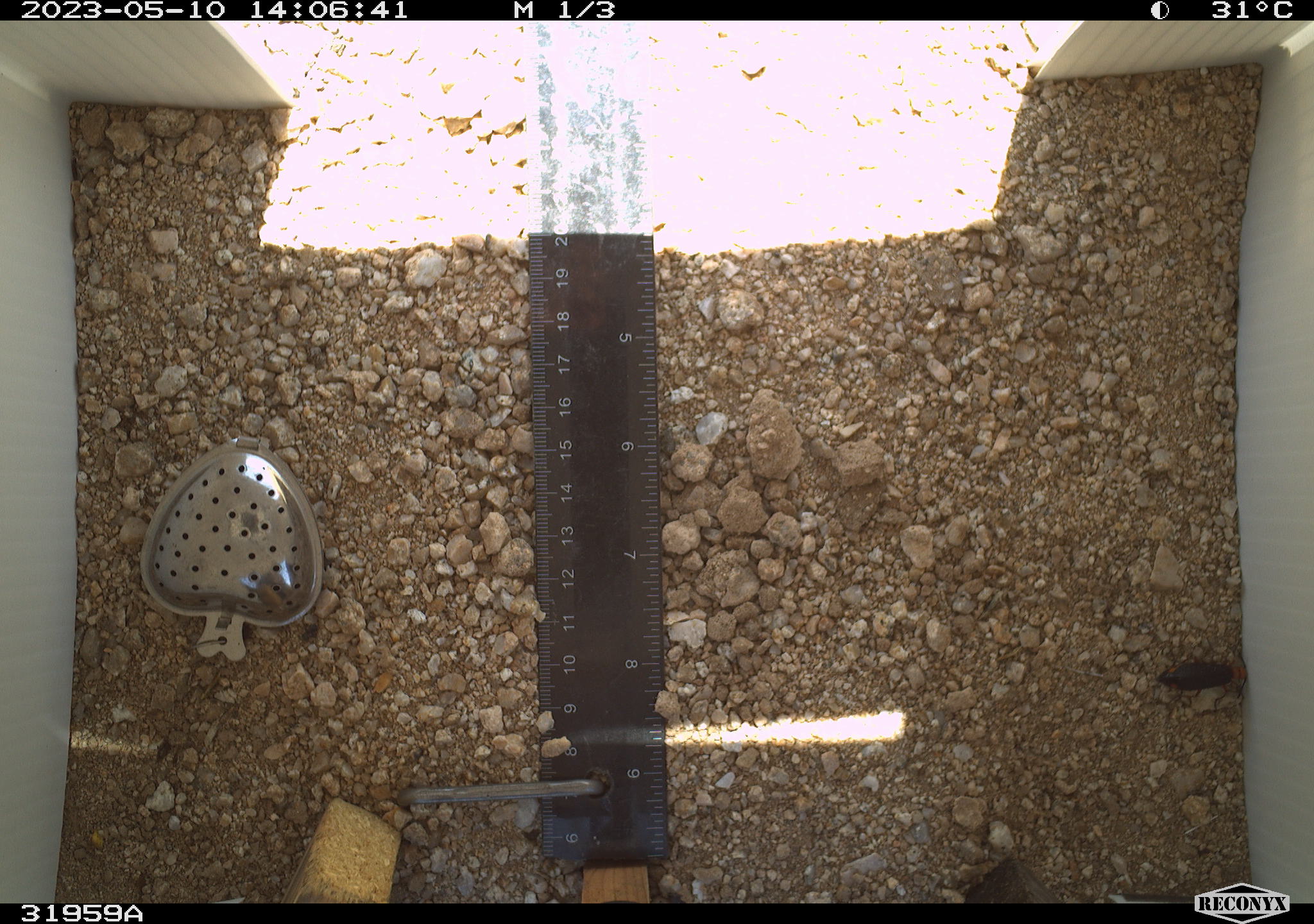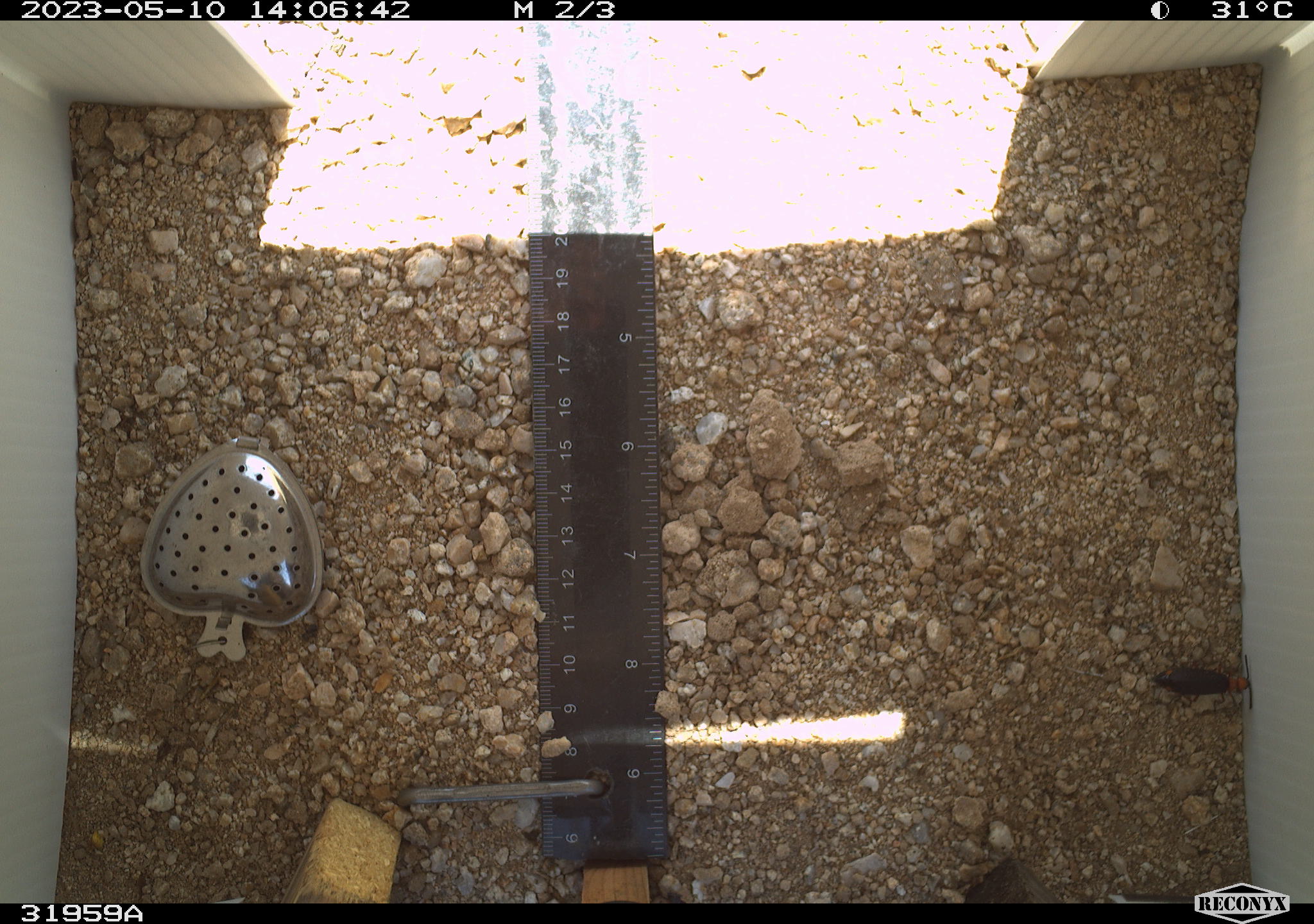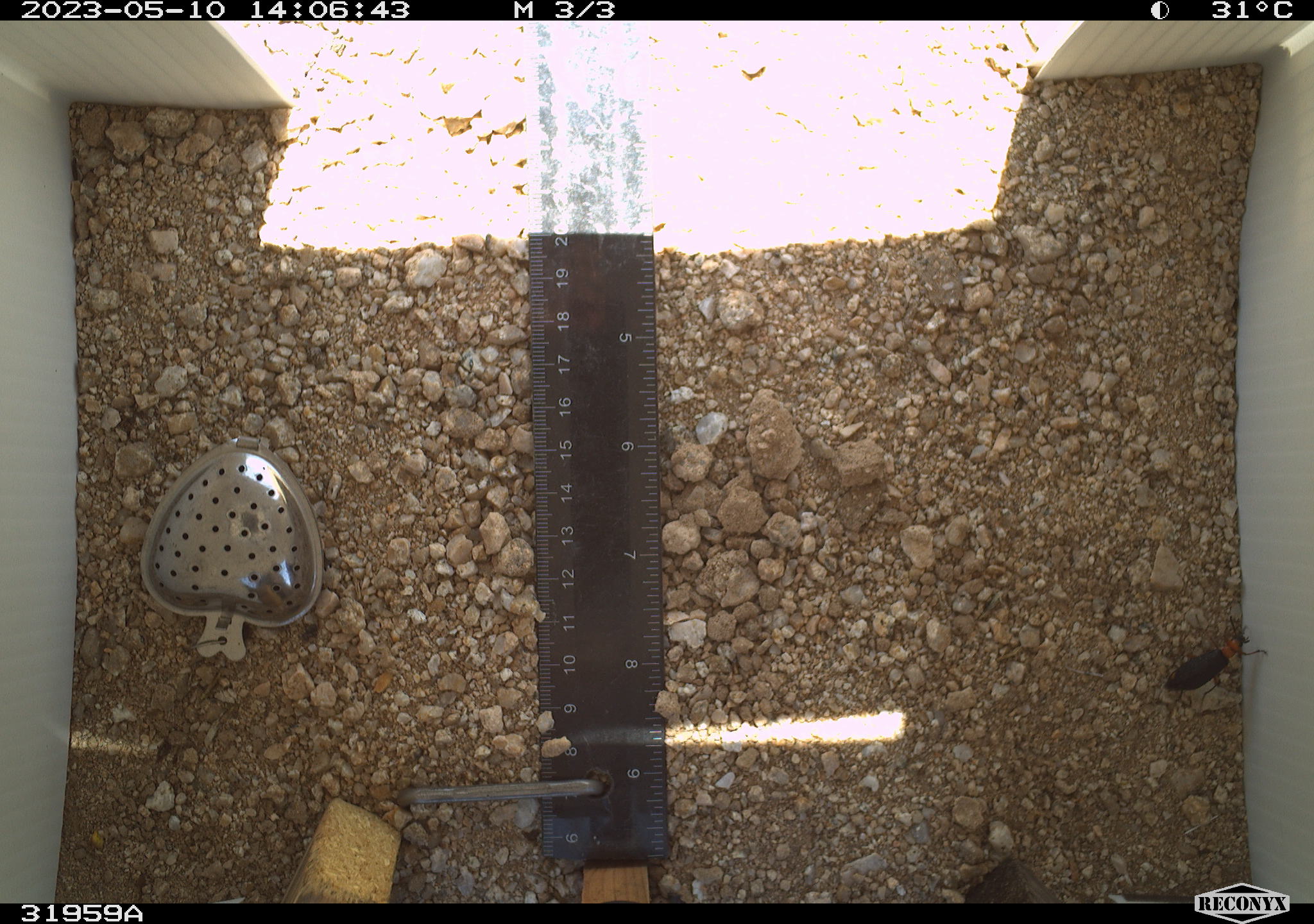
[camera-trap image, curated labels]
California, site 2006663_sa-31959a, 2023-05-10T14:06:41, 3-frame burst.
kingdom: Animalia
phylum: Arthropoda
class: Insecta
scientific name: Insecta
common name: insect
Insect (Insecta).